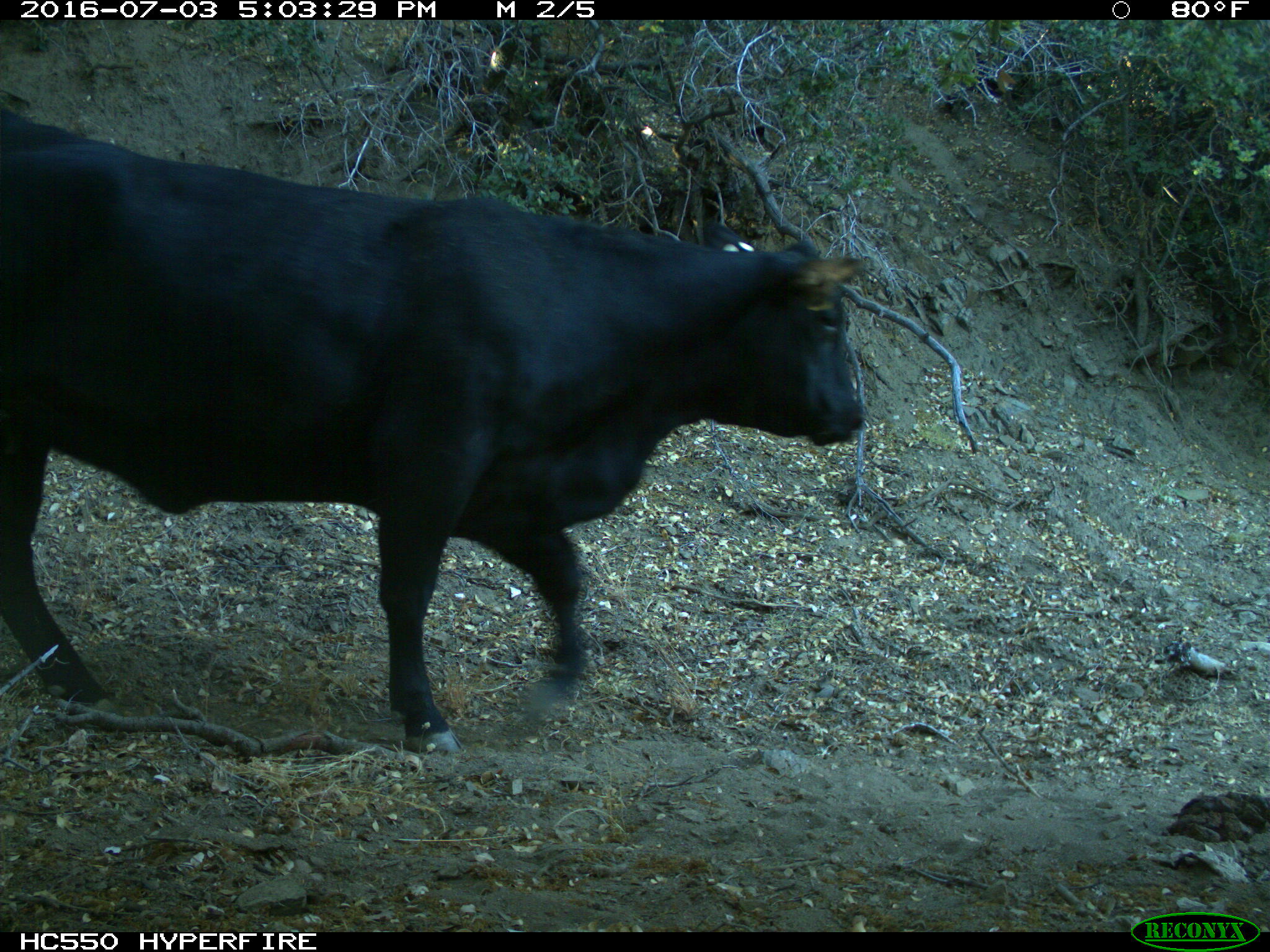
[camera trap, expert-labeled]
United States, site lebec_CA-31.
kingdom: Animalia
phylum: Chordata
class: Mammalia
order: Artiodactyla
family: Bovidae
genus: Bos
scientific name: Bos taurus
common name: domestic cow